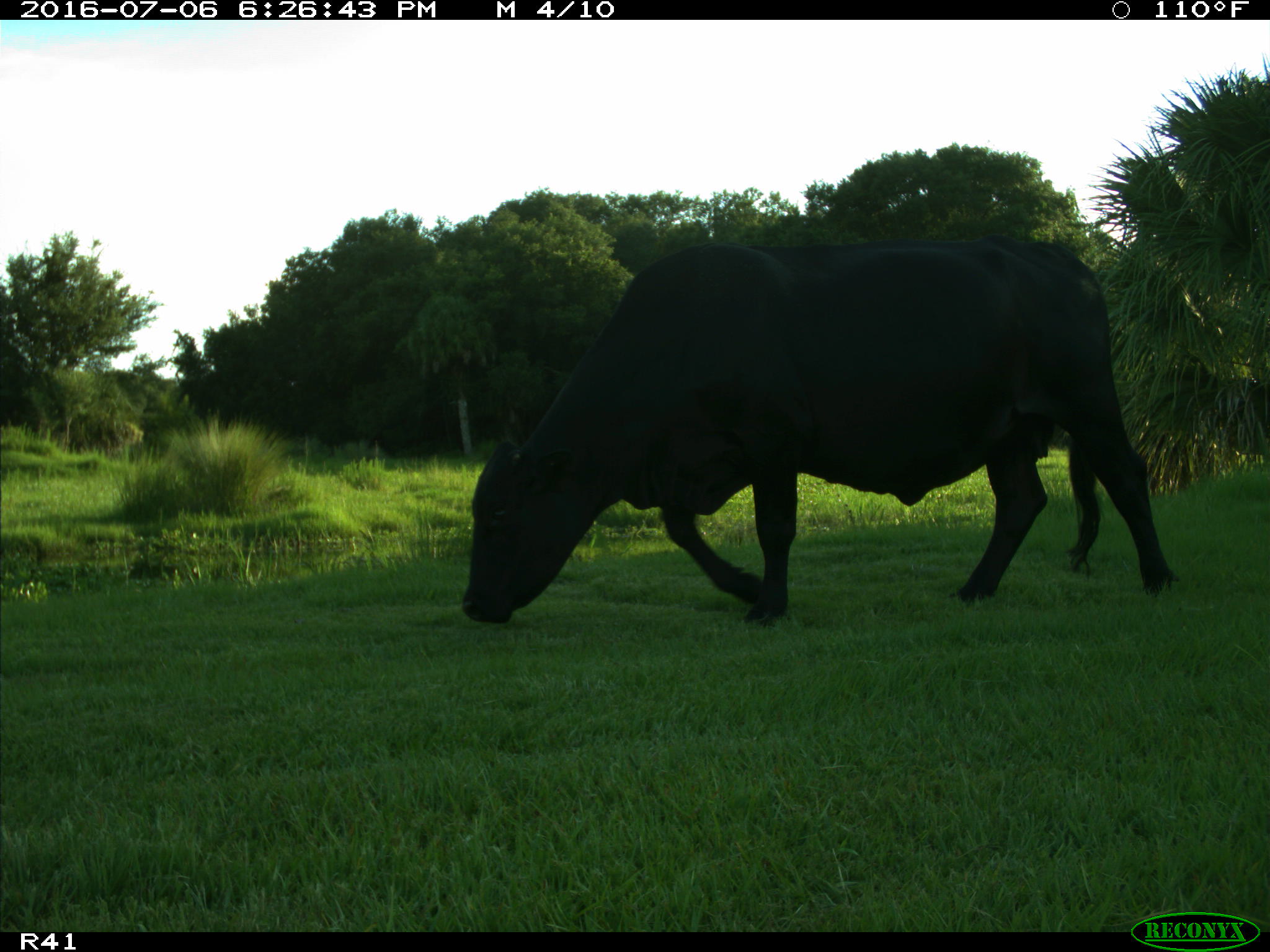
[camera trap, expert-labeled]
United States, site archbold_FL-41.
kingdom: Animalia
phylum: Chordata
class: Mammalia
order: Artiodactyla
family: Bovidae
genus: Bos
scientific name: Bos taurus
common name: domestic cow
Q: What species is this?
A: Bos taurus (domestic cow).